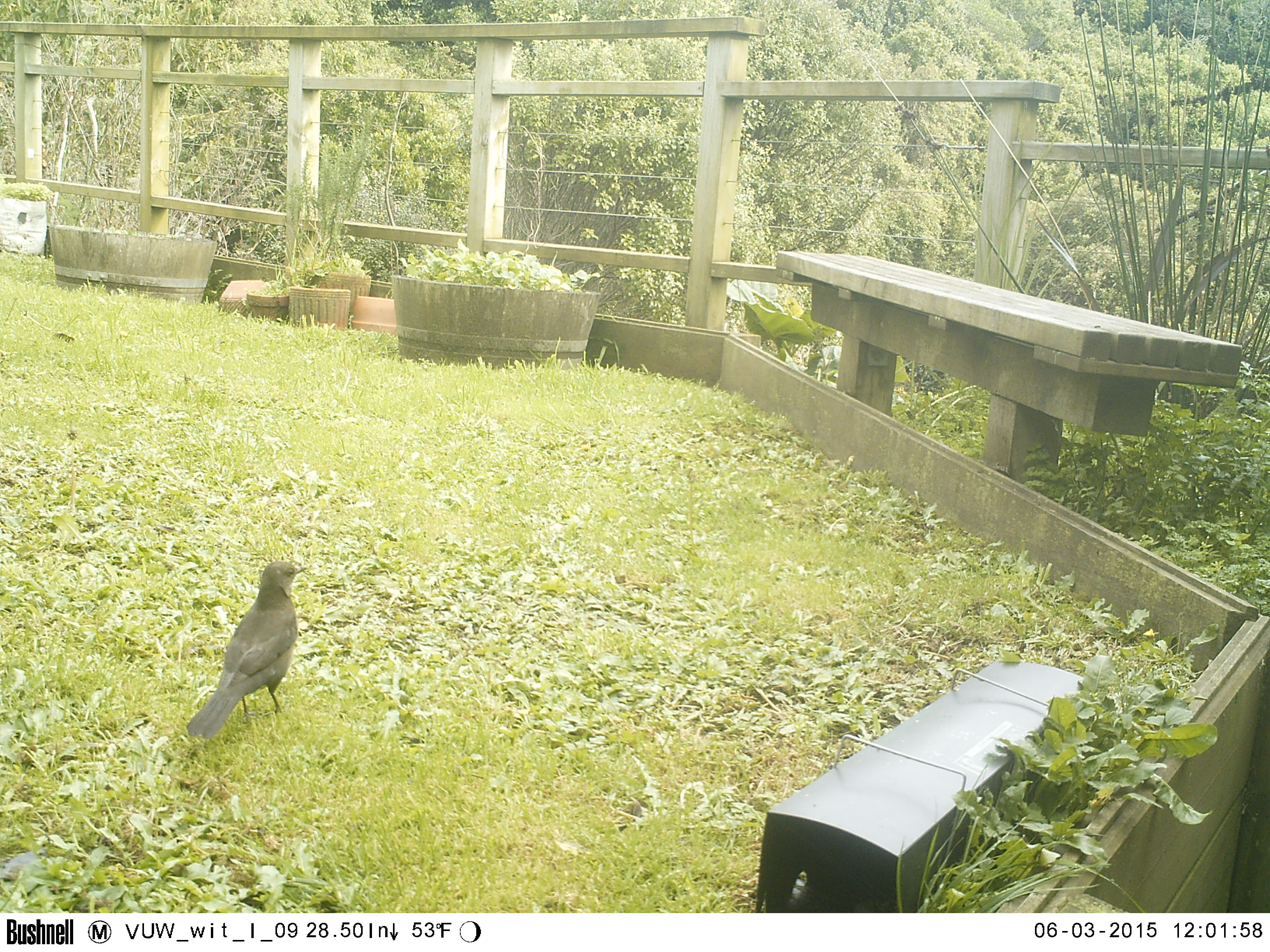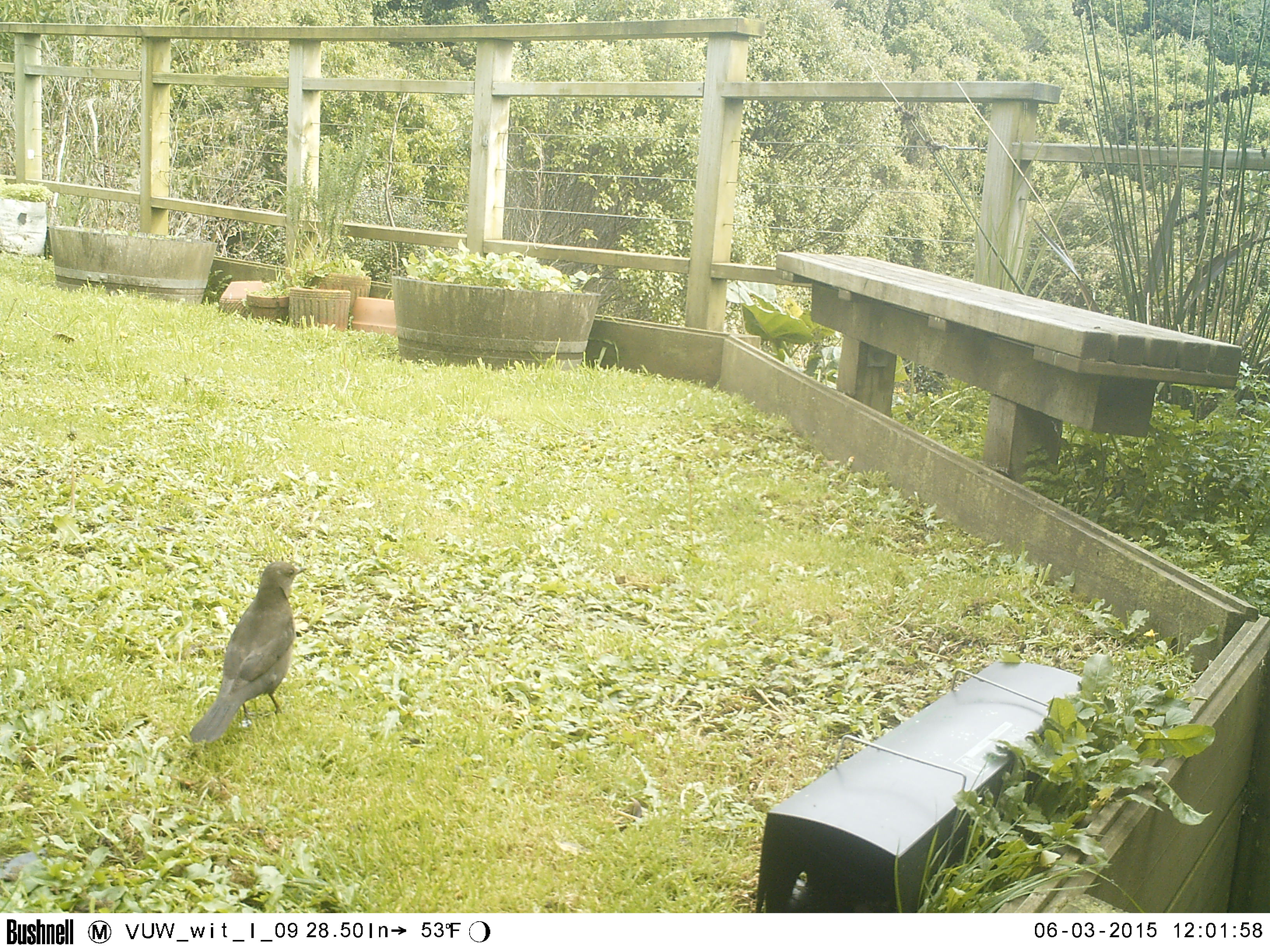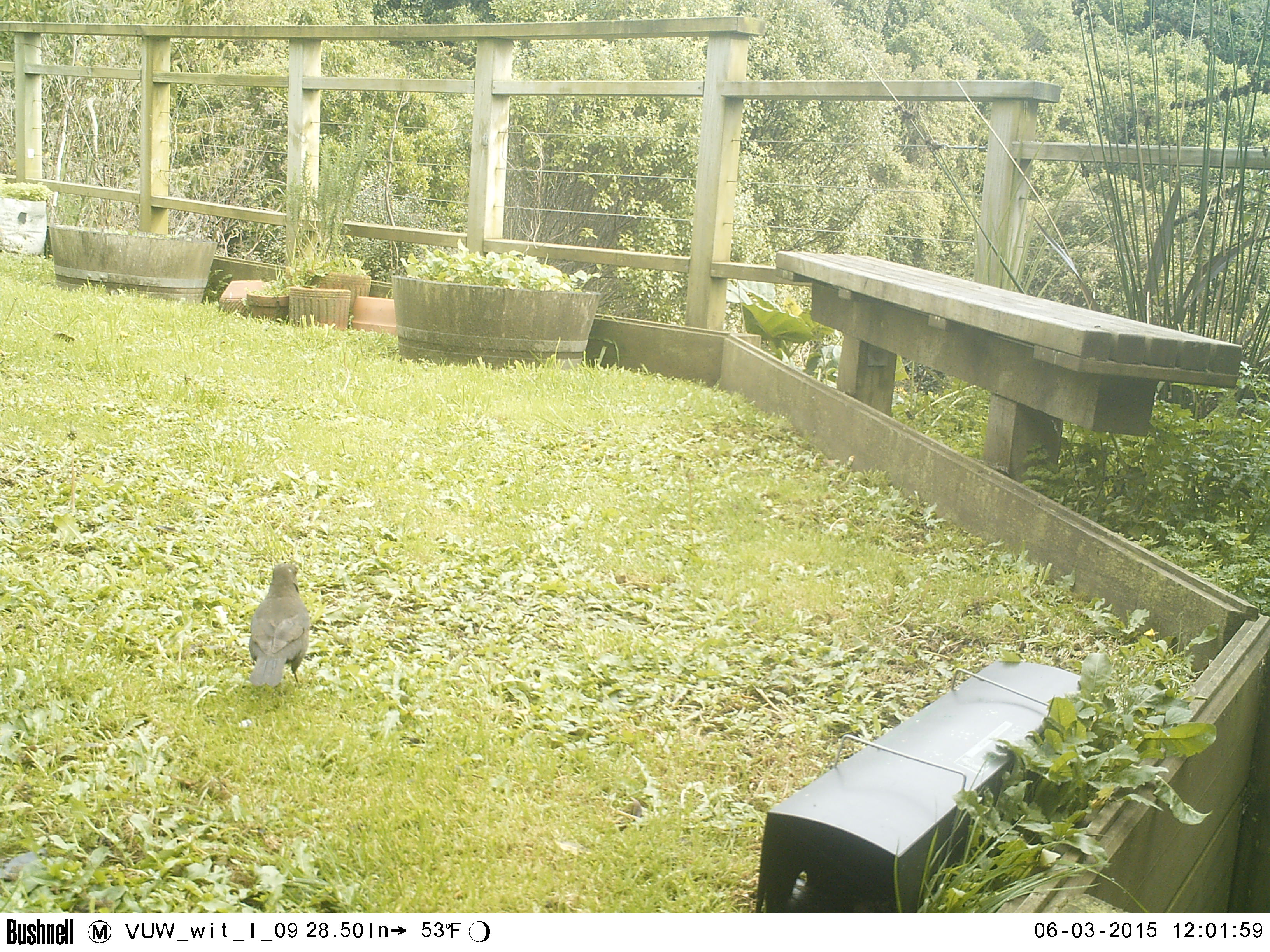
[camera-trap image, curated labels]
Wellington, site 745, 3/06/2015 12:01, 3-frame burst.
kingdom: Animalia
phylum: Chordata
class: Aves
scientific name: Aves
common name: bird